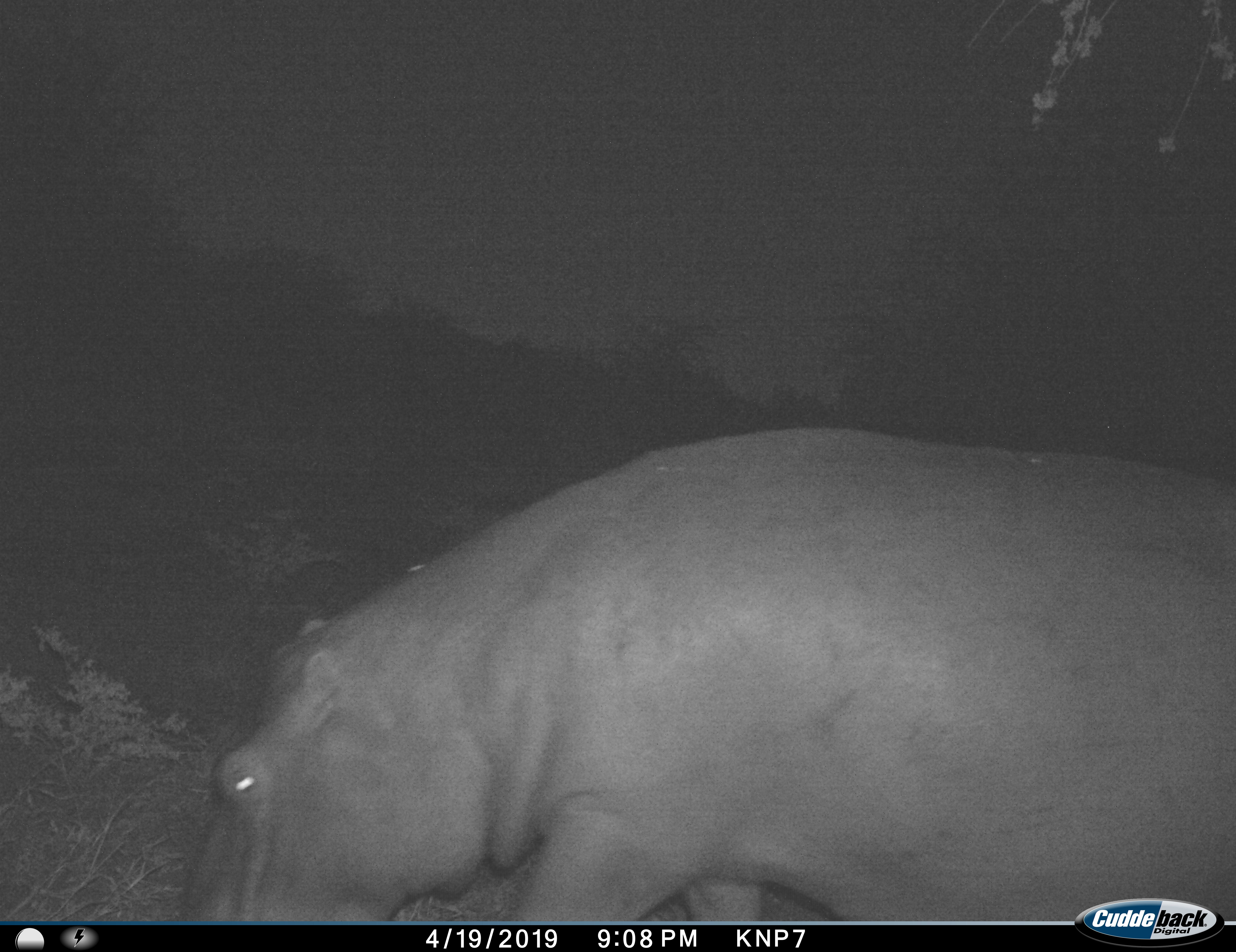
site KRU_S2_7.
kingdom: Animalia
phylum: Chordata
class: Mammalia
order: Artiodactyla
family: Hippopotamidae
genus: Hippopotamus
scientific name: Hippopotamus amphibius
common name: hippopotamus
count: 1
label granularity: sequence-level